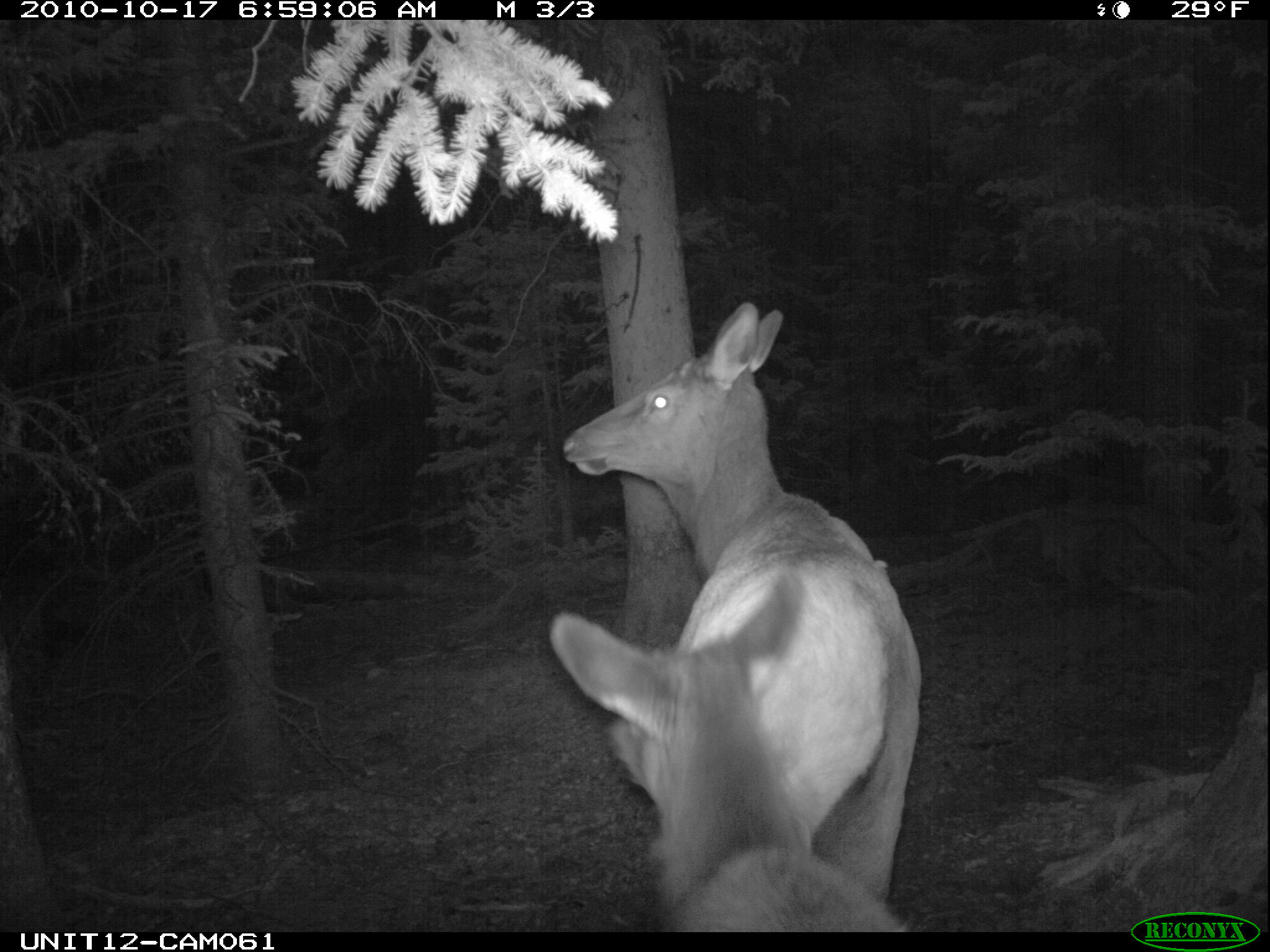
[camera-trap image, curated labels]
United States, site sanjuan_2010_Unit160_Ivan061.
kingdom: Animalia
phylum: Chordata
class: Mammalia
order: Artiodactyla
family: Cervidae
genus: Cervus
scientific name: Cervus elaphus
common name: red deer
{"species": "Cervus elaphus (red deer)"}